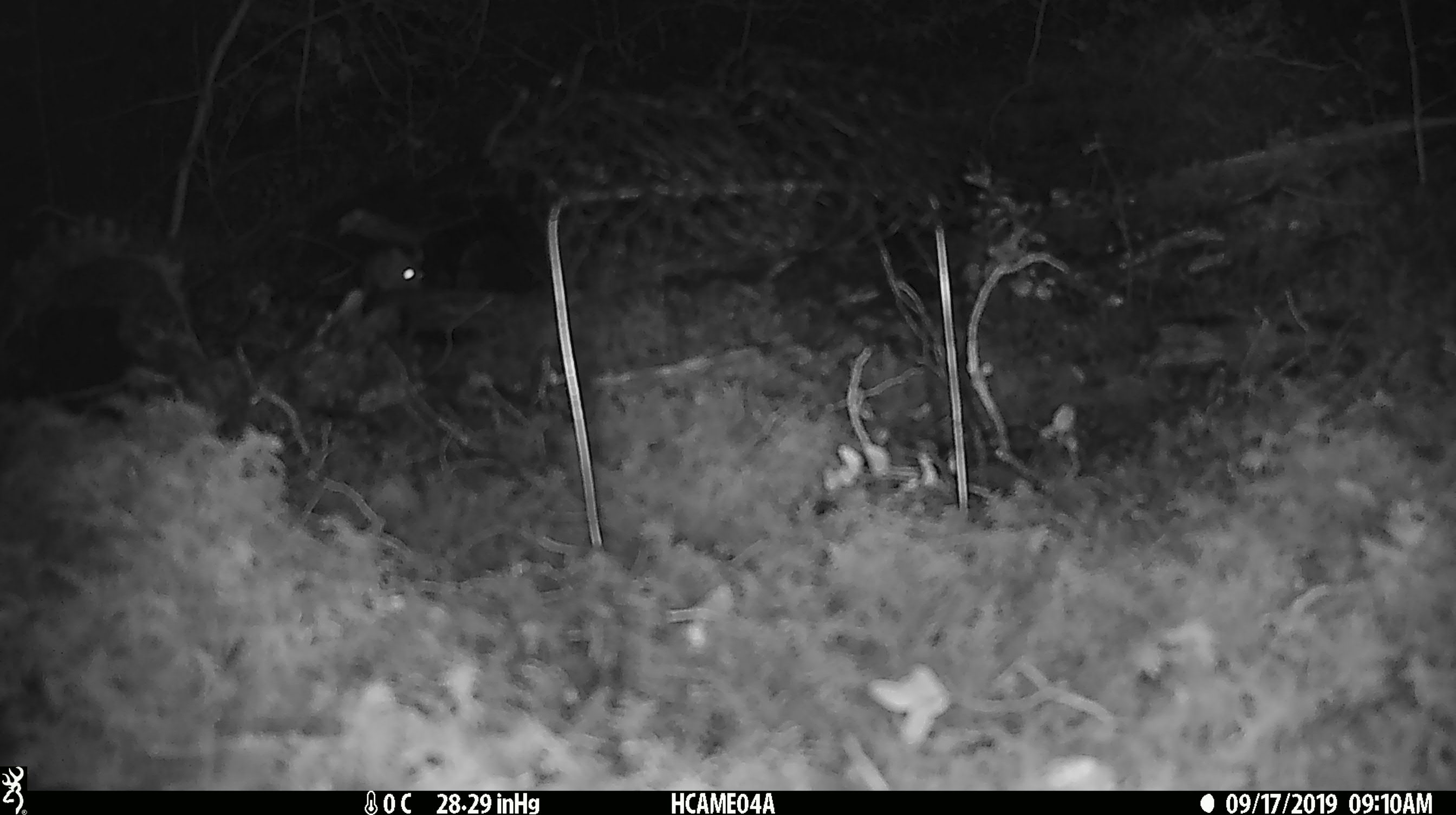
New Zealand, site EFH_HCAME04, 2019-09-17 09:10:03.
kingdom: Animalia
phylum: Chordata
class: Mammalia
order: Rodentia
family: Muridae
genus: Mus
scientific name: Mus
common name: mouse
Mouse (Mus).